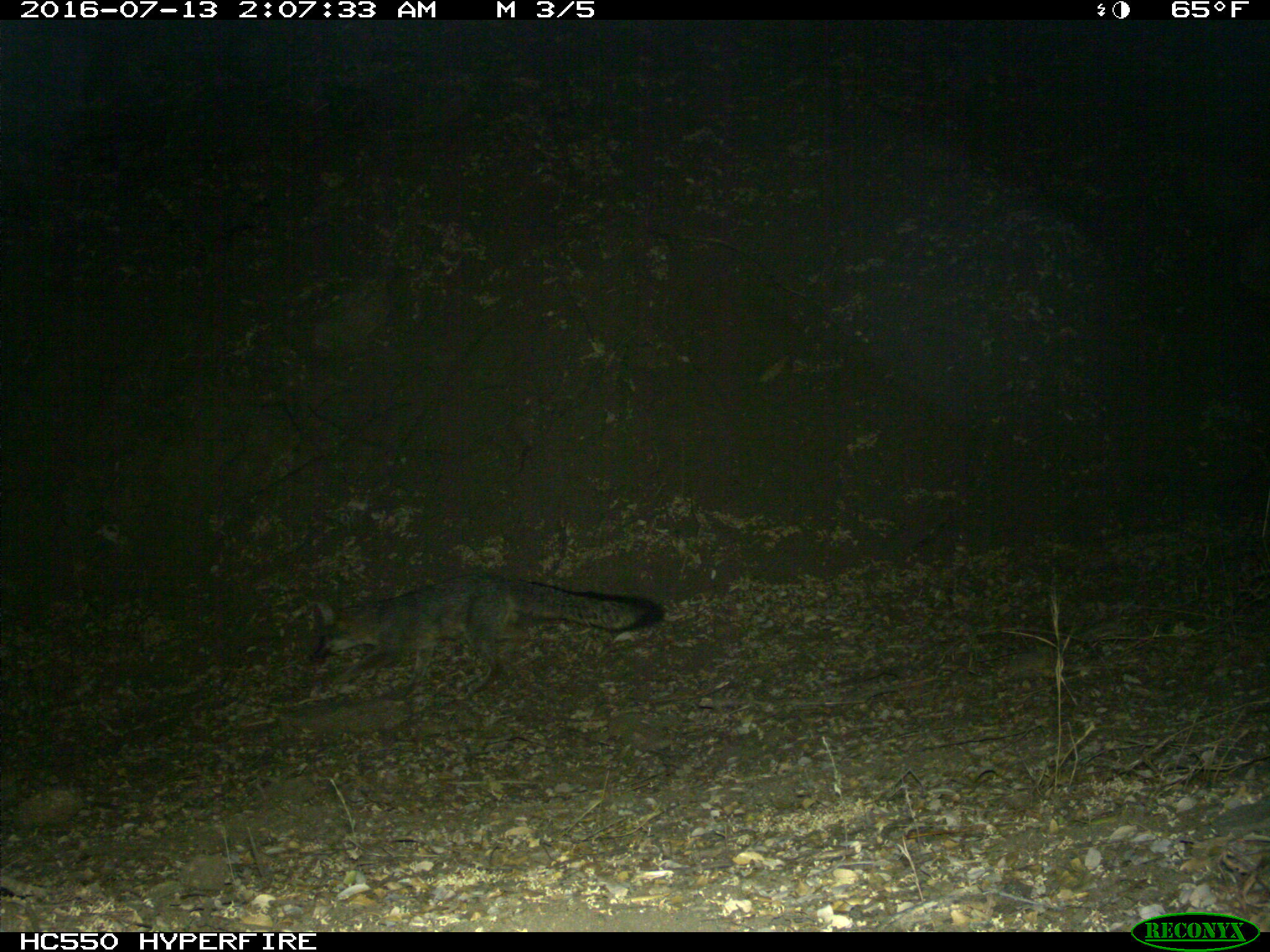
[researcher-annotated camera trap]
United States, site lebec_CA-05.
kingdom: Animalia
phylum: Chordata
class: Mammalia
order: Carnivora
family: Canidae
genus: Urocyon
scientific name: Urocyon cinereoargenteus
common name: gray fox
Urocyon cinereoargenteus (gray fox).